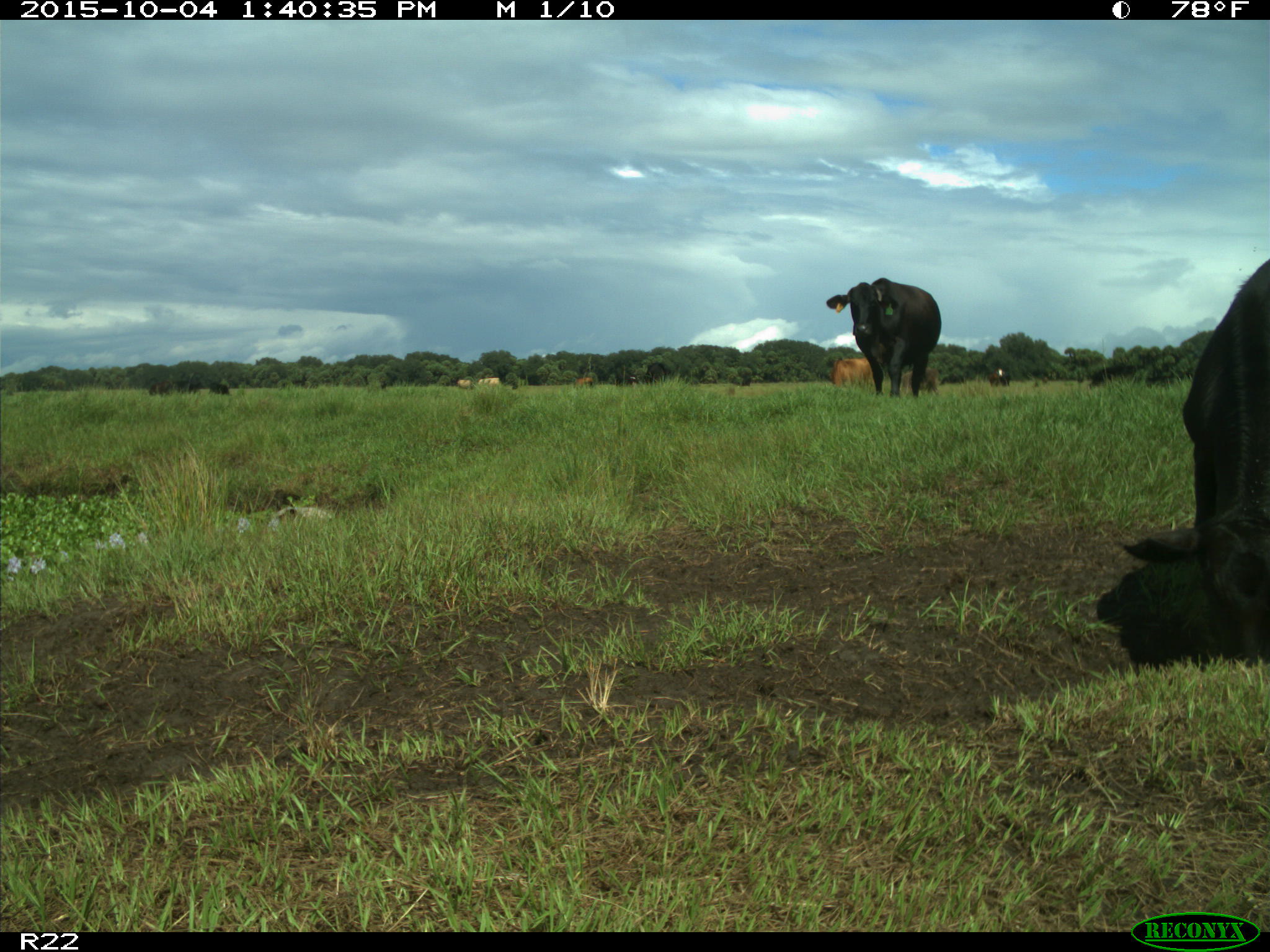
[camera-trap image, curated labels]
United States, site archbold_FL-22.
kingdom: Animalia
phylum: Chordata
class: Mammalia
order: Artiodactyla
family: Bovidae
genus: Bos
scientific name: Bos taurus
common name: domestic cow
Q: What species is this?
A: Bos taurus (domestic cow).